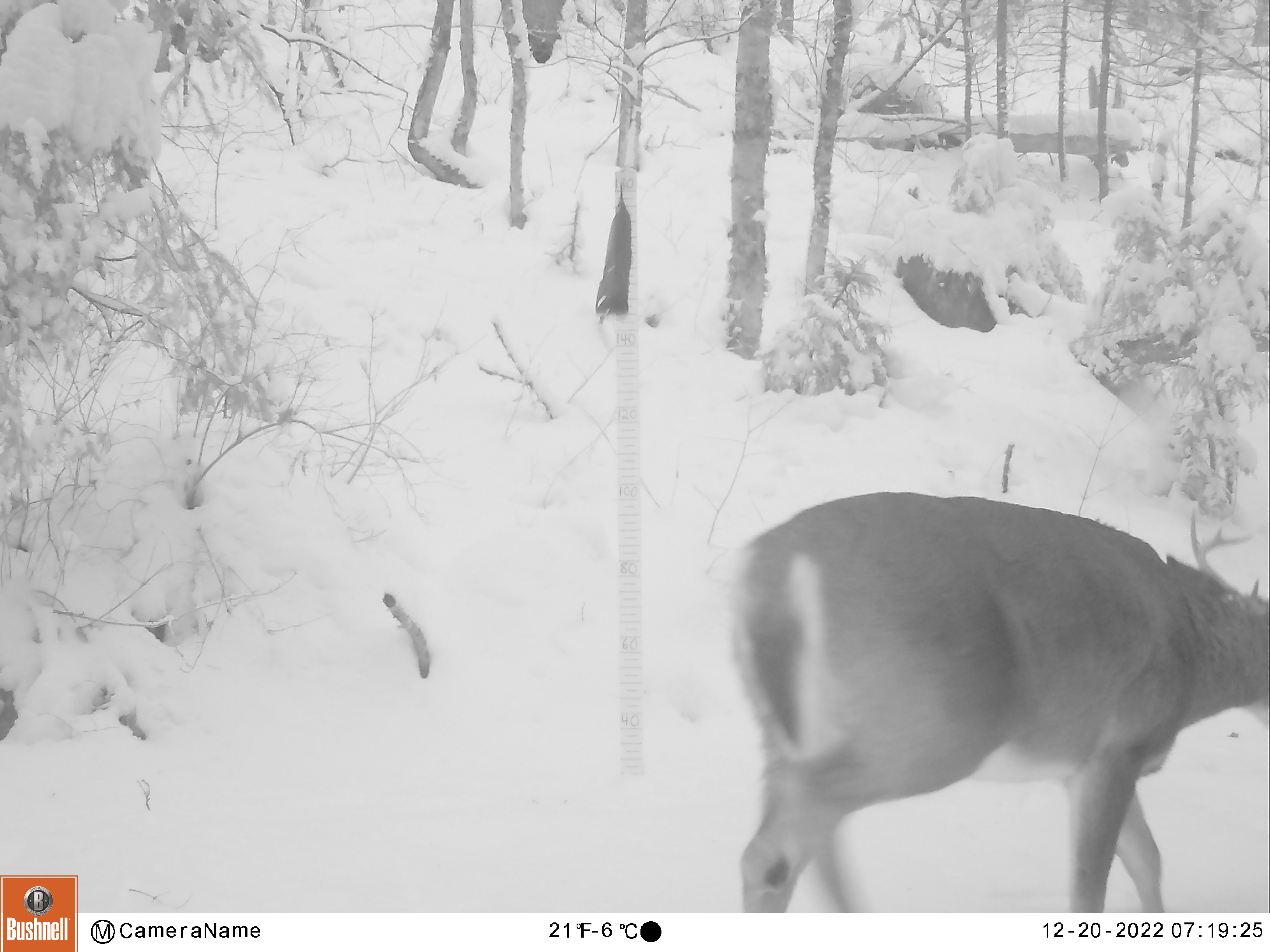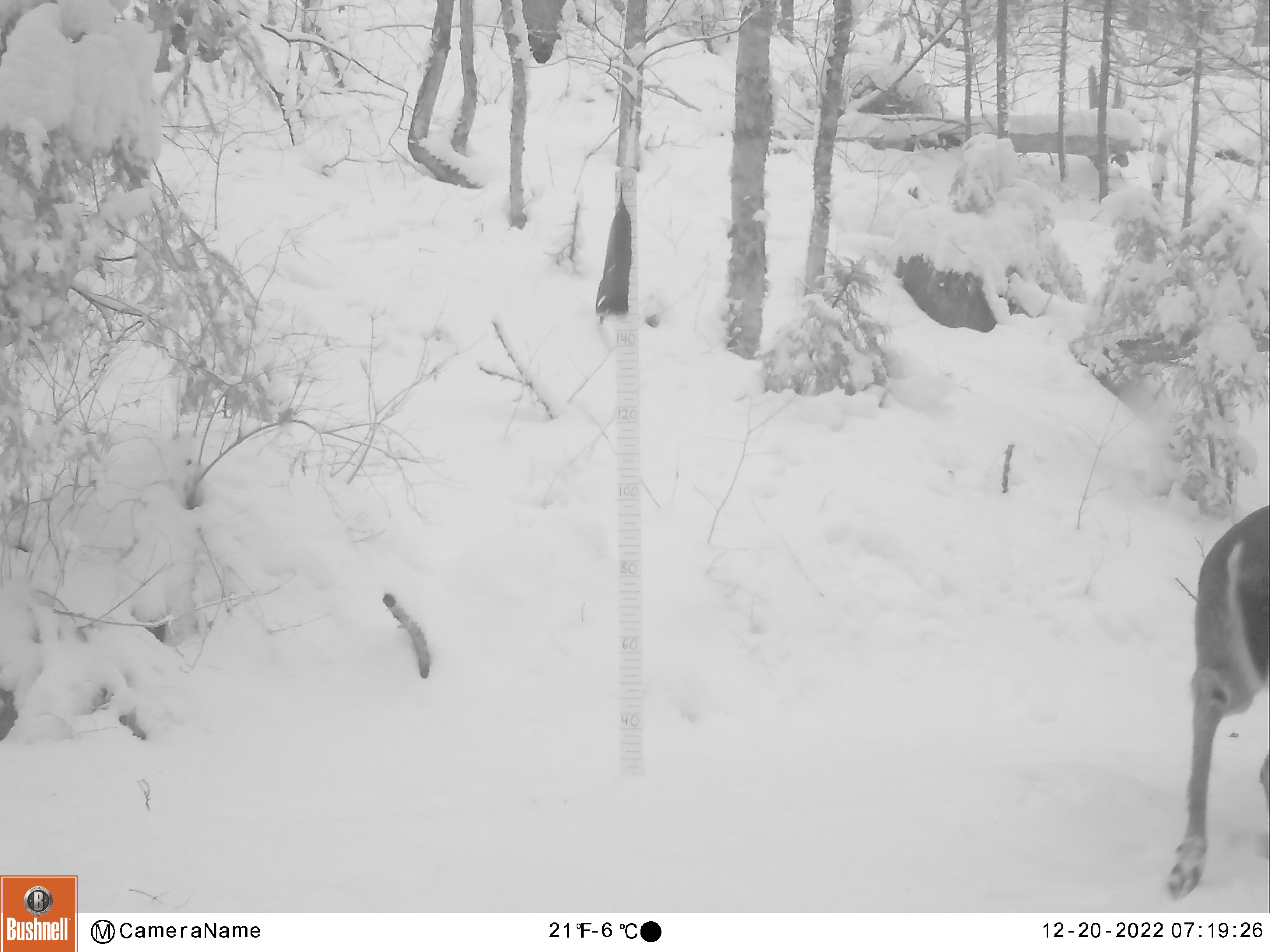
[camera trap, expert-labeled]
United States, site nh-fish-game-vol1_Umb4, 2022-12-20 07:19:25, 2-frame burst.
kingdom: Animalia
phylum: Chordata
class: Mammalia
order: Artiodactyla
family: Cervidae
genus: Odocoileus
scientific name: Odocoileus virginianus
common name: white-tailed deer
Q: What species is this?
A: White-tailed deer (Odocoileus virginianus).